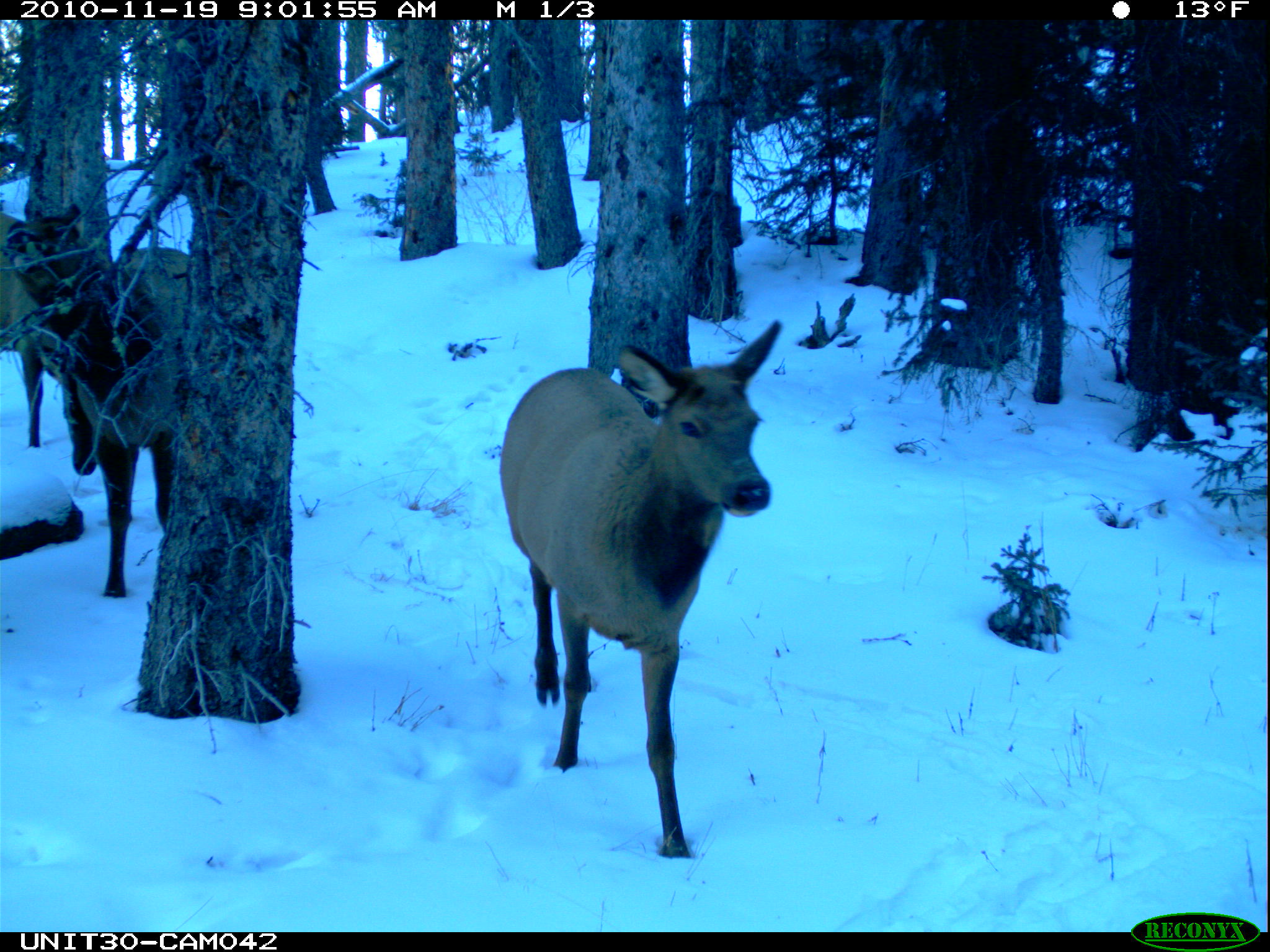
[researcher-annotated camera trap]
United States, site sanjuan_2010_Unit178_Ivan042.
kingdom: Animalia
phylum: Chordata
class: Mammalia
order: Artiodactyla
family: Cervidae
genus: Cervus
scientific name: Cervus elaphus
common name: red deer